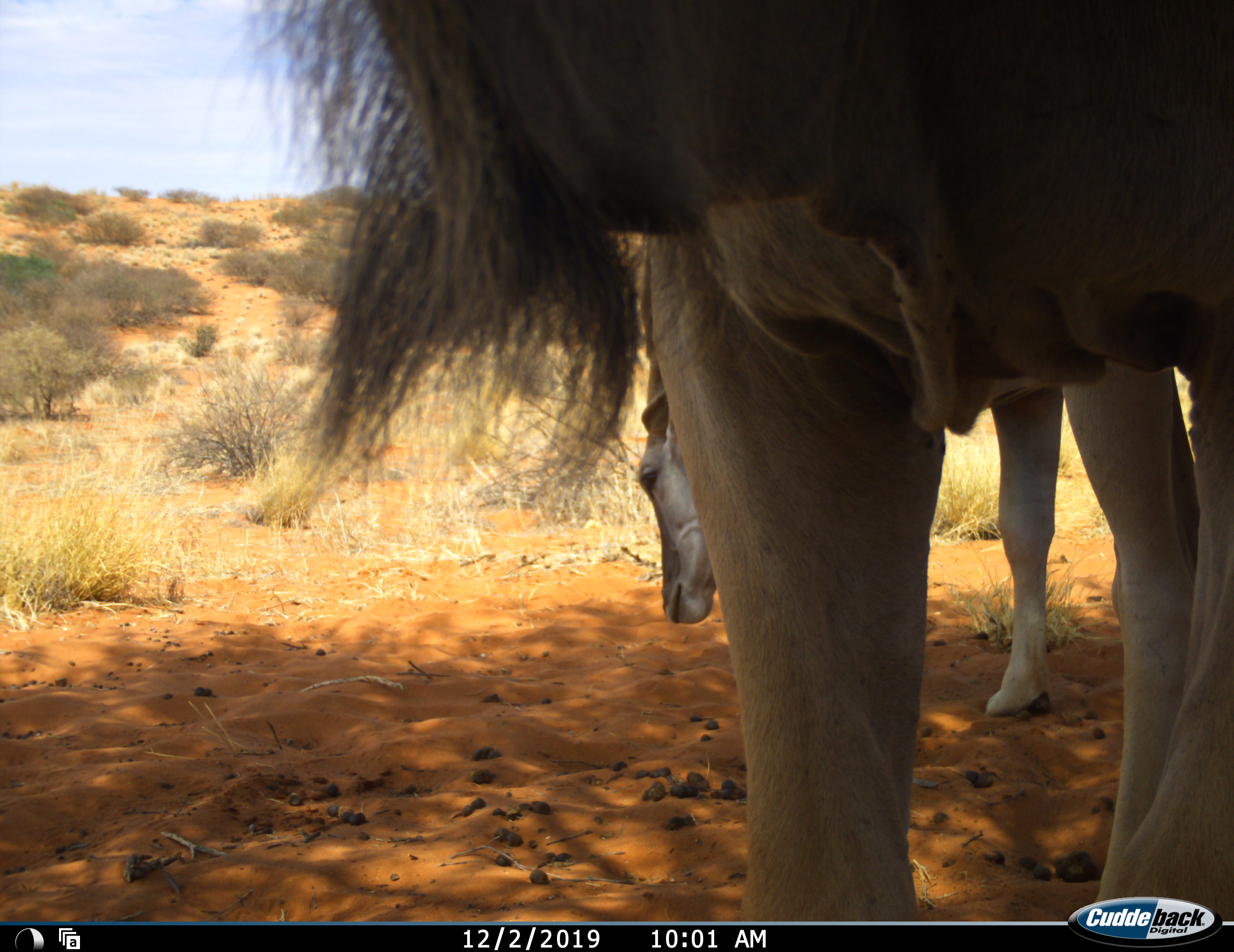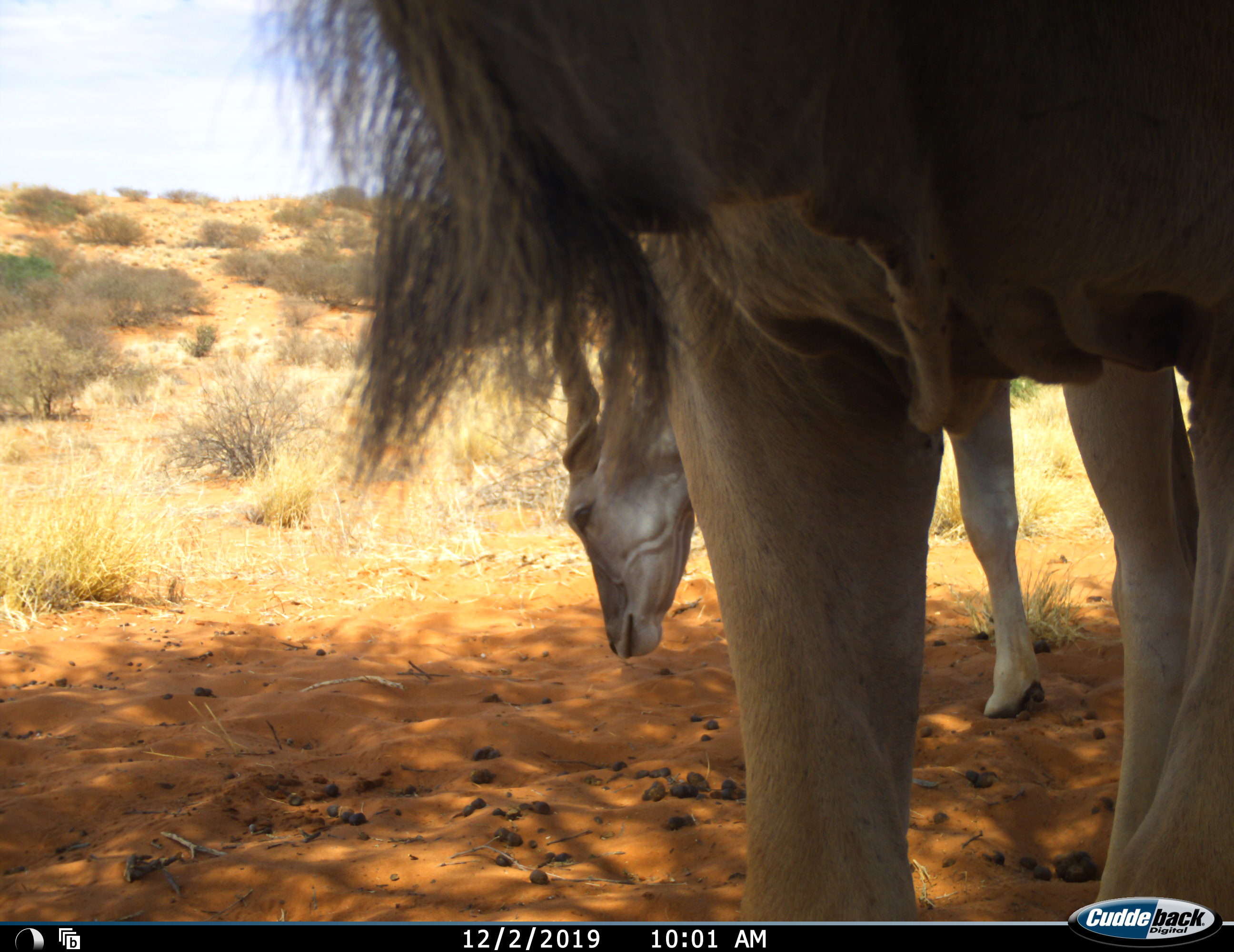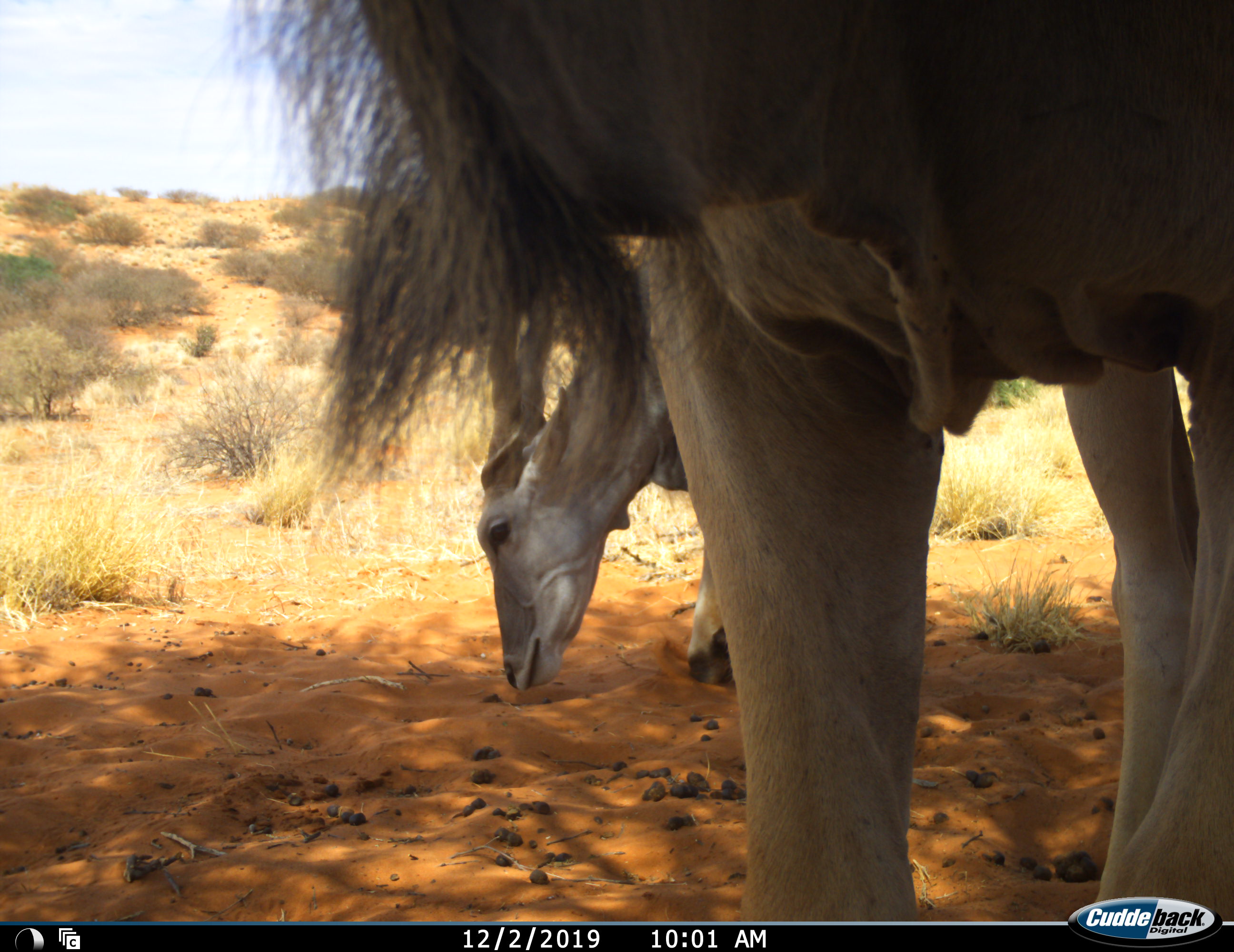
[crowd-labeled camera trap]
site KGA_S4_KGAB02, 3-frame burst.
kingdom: Animalia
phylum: Chordata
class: Mammalia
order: Artiodactyla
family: Bovidae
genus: Tragelaphus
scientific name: Tragelaphus oryx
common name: eland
Eland (Tragelaphus oryx), count 2. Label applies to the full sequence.